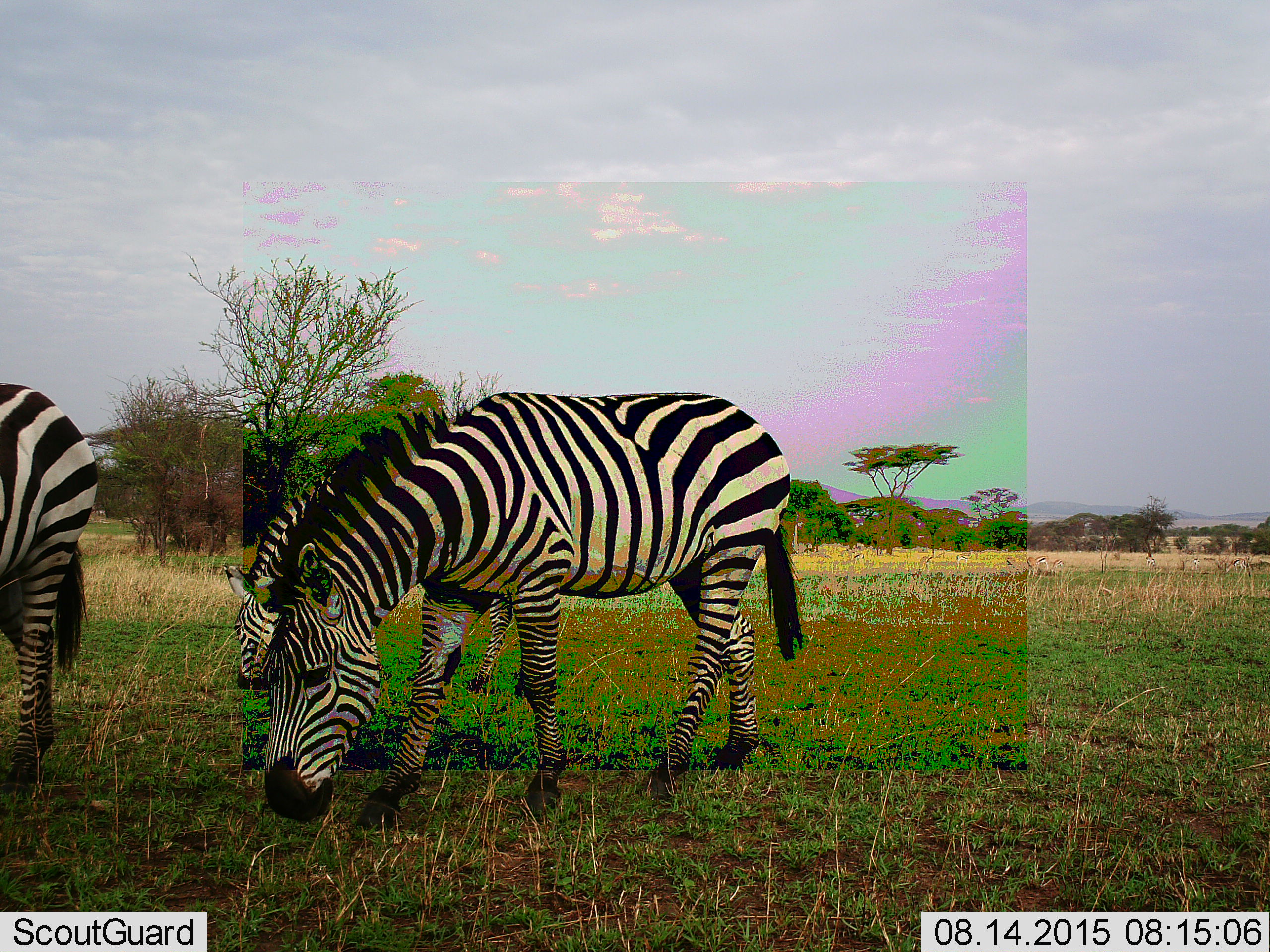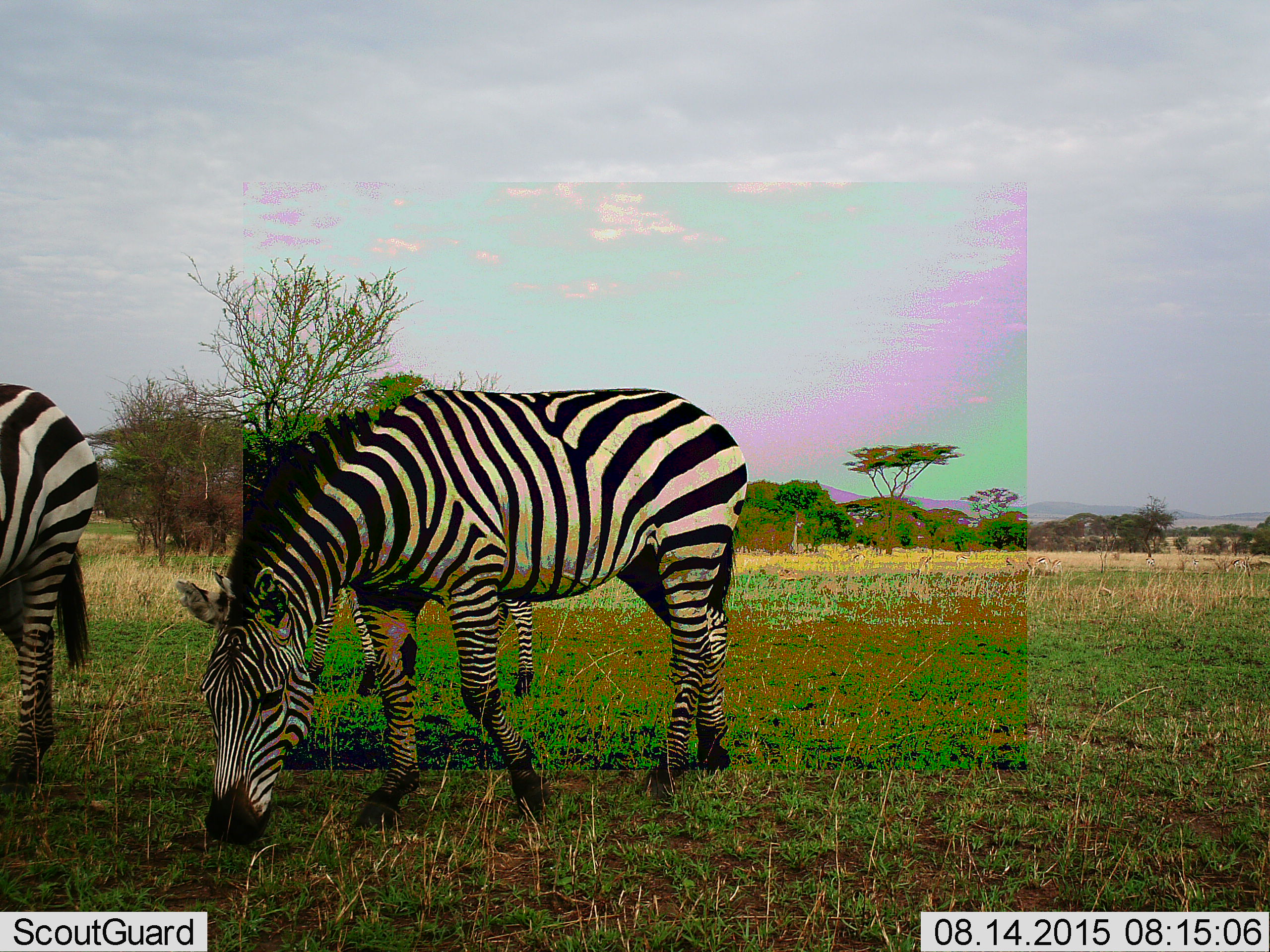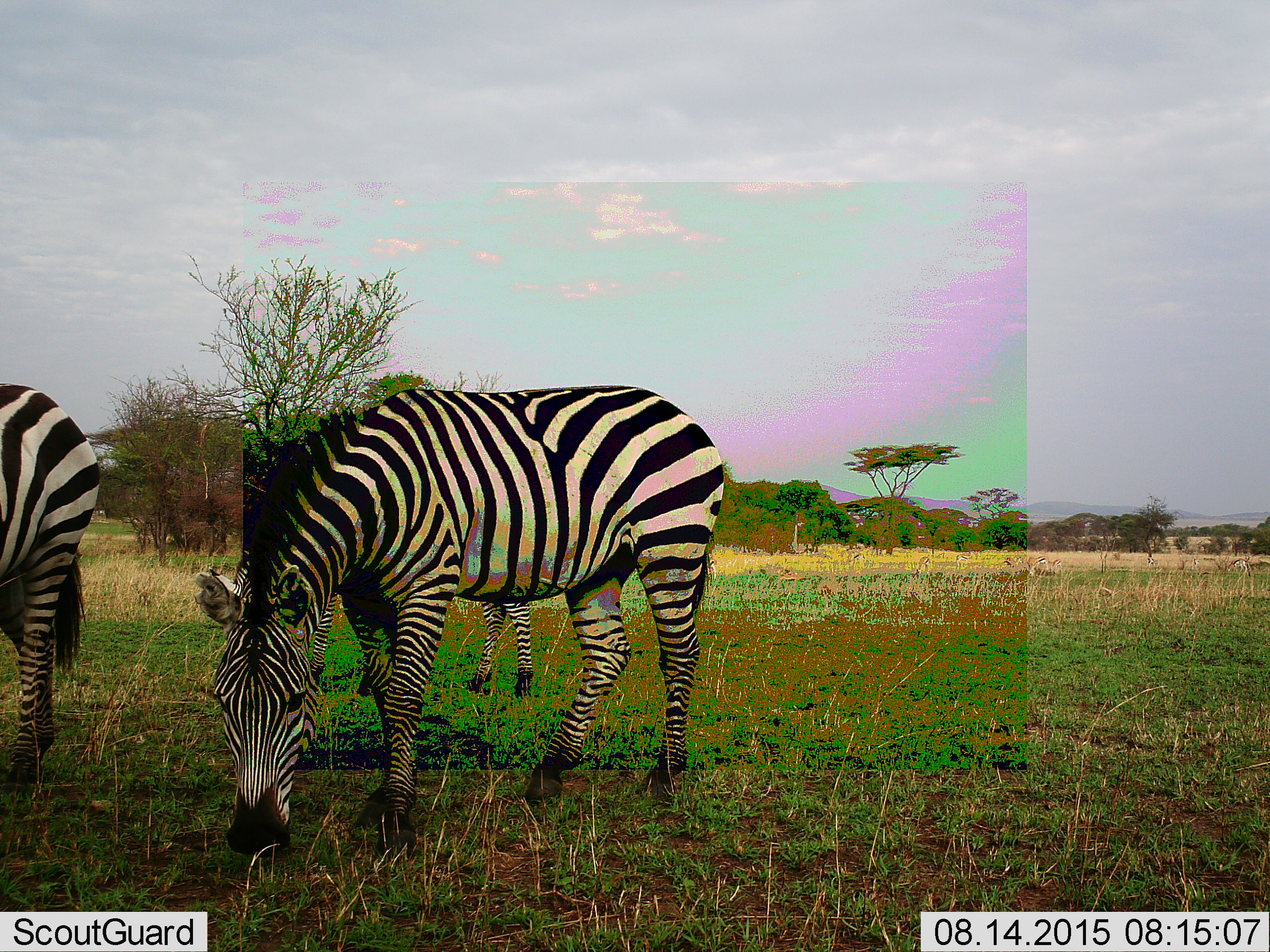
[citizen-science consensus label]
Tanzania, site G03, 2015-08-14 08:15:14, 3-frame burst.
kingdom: Animalia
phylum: Chordata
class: Mammalia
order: Perissodactyla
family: Equidae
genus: Equus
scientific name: Equus quagga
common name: plains zebra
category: zebra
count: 3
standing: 45%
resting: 5%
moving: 25%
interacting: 0%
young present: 0%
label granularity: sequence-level